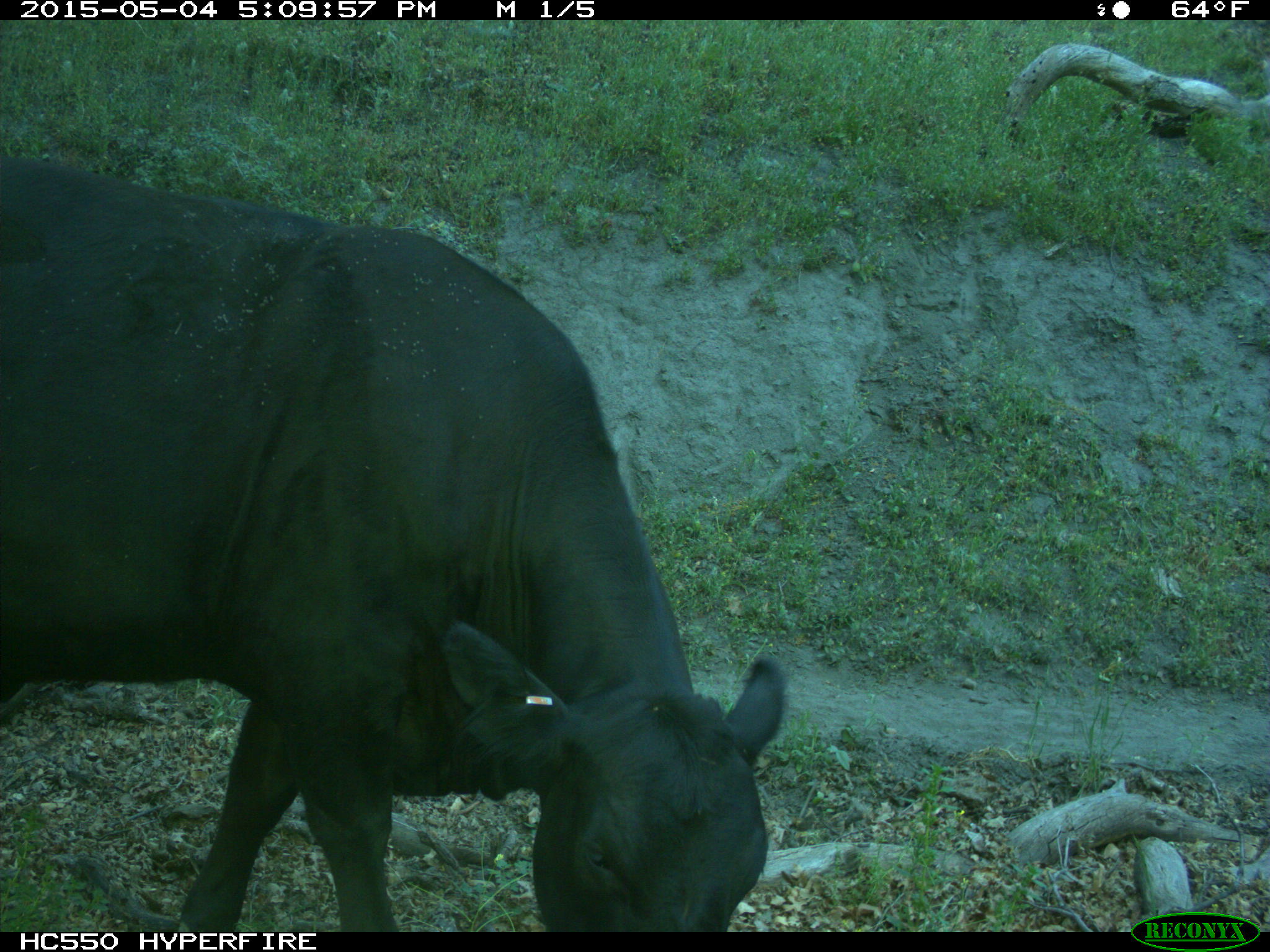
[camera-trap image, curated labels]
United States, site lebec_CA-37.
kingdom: Animalia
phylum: Chordata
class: Mammalia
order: Artiodactyla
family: Bovidae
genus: Bos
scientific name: Bos taurus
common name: domestic cow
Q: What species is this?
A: Bos taurus (domestic cow).